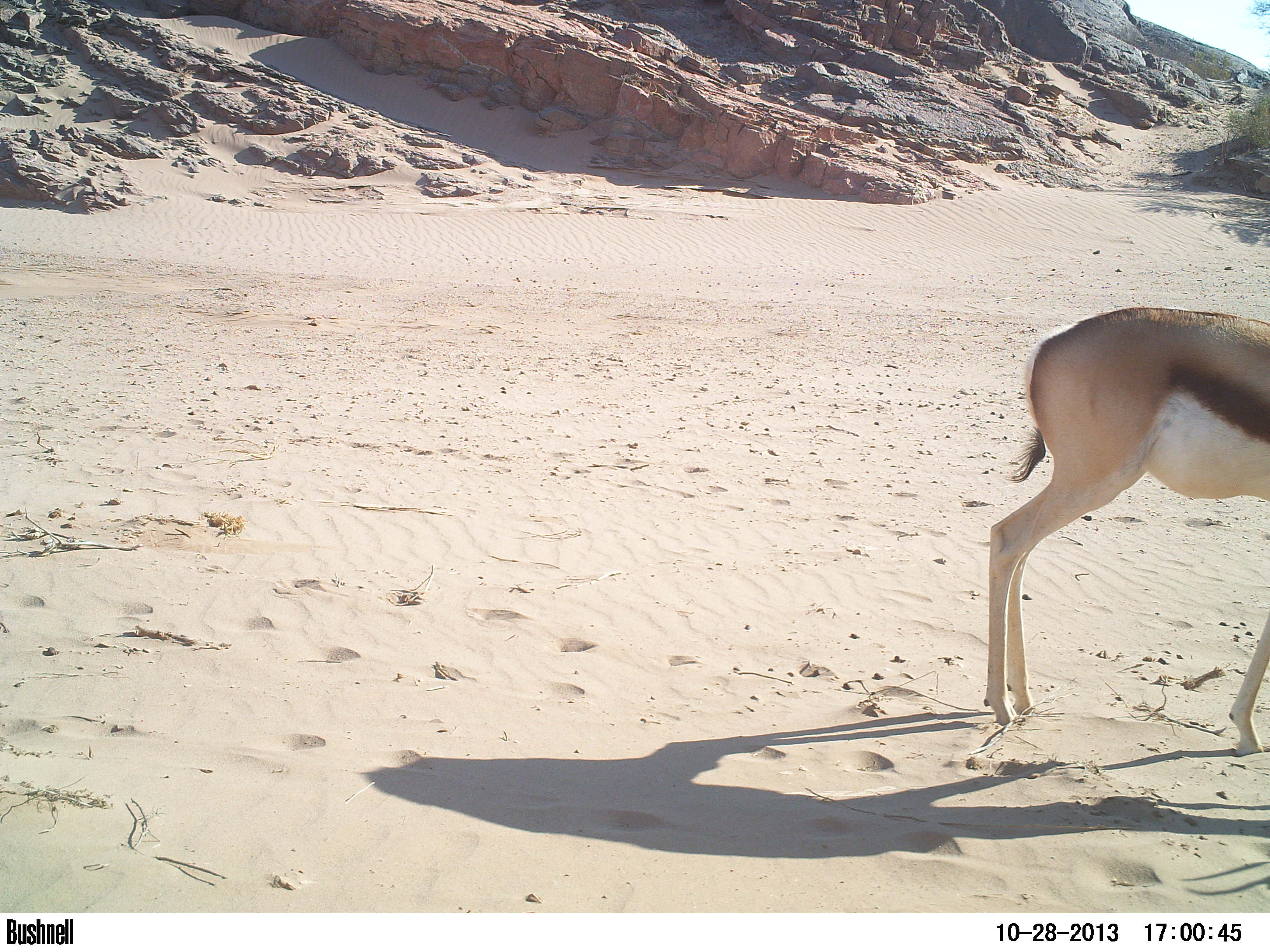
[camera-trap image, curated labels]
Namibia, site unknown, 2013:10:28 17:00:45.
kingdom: Animalia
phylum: Chordata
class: Mammalia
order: Artiodactyla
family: Bovidae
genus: Antidorcas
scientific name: Antidorcas marsupialis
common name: springbok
Antidorcas marsupialis (springbok).